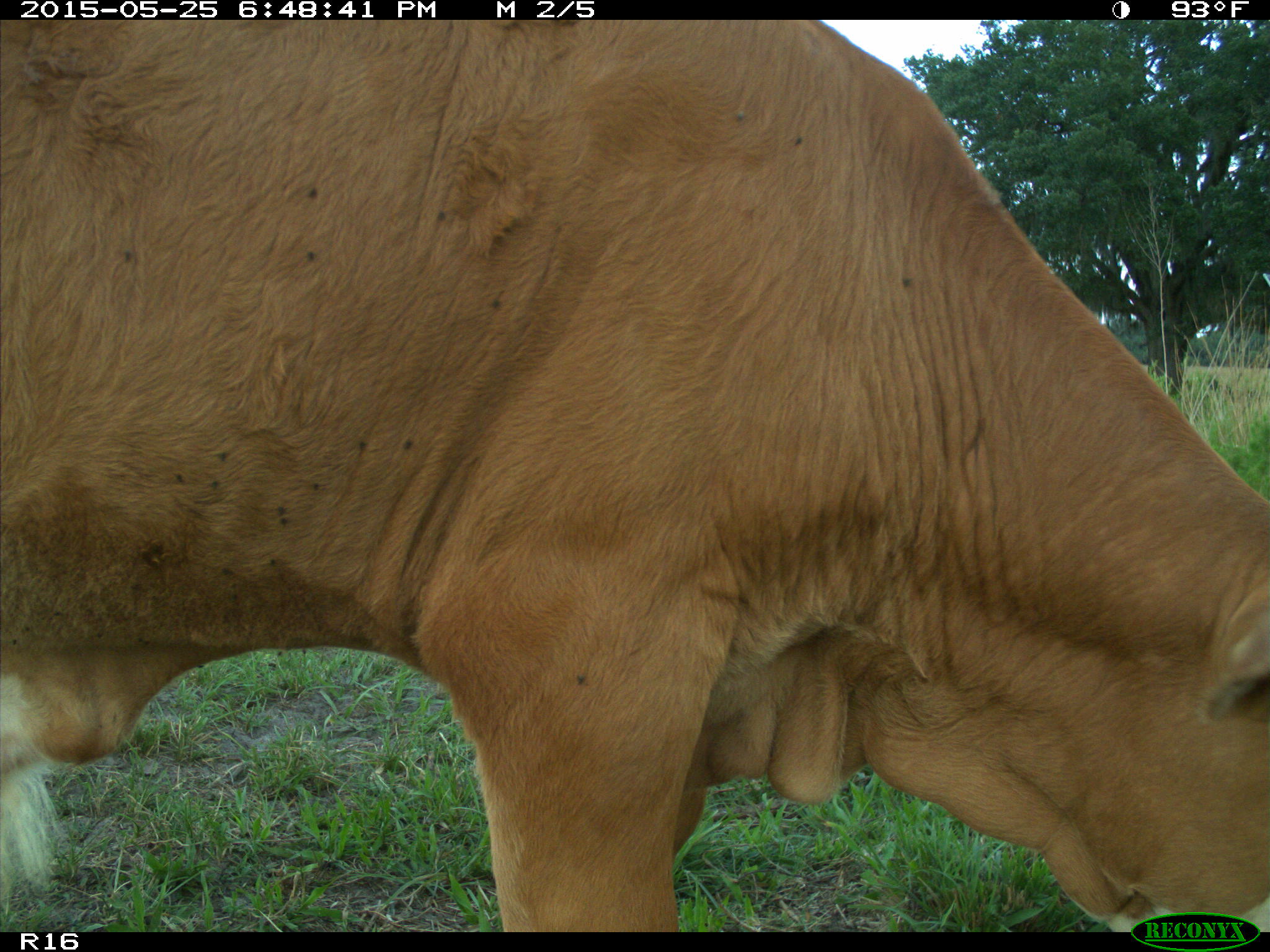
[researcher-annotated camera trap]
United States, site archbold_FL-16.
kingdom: Animalia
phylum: Chordata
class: Mammalia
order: Artiodactyla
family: Bovidae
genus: Bos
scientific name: Bos taurus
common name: domestic cow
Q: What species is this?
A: Bos taurus (domestic cow).